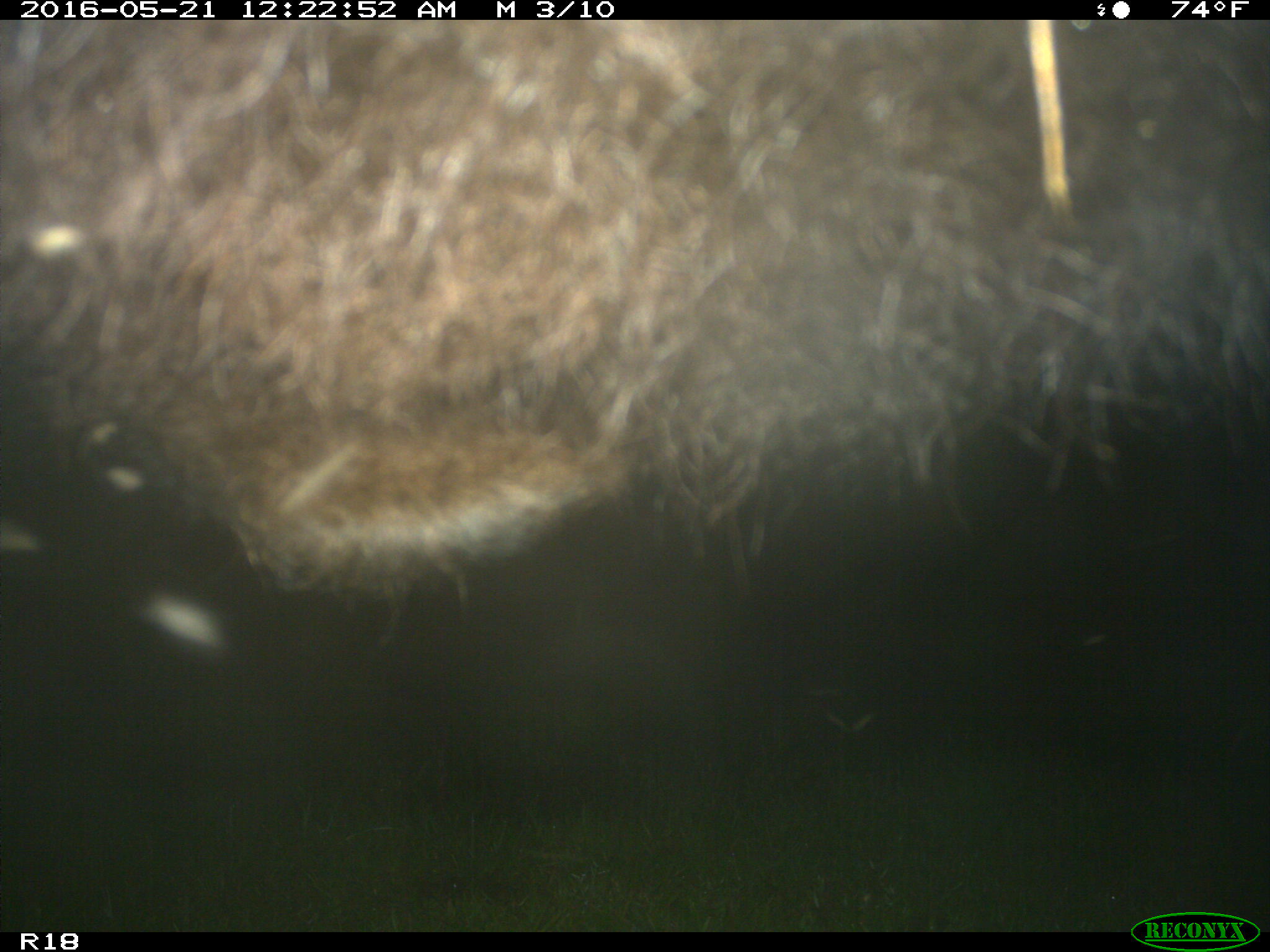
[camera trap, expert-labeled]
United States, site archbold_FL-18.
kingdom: Animalia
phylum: Chordata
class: Mammalia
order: Artiodactyla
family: Bovidae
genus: Bos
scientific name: Bos taurus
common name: domestic cow